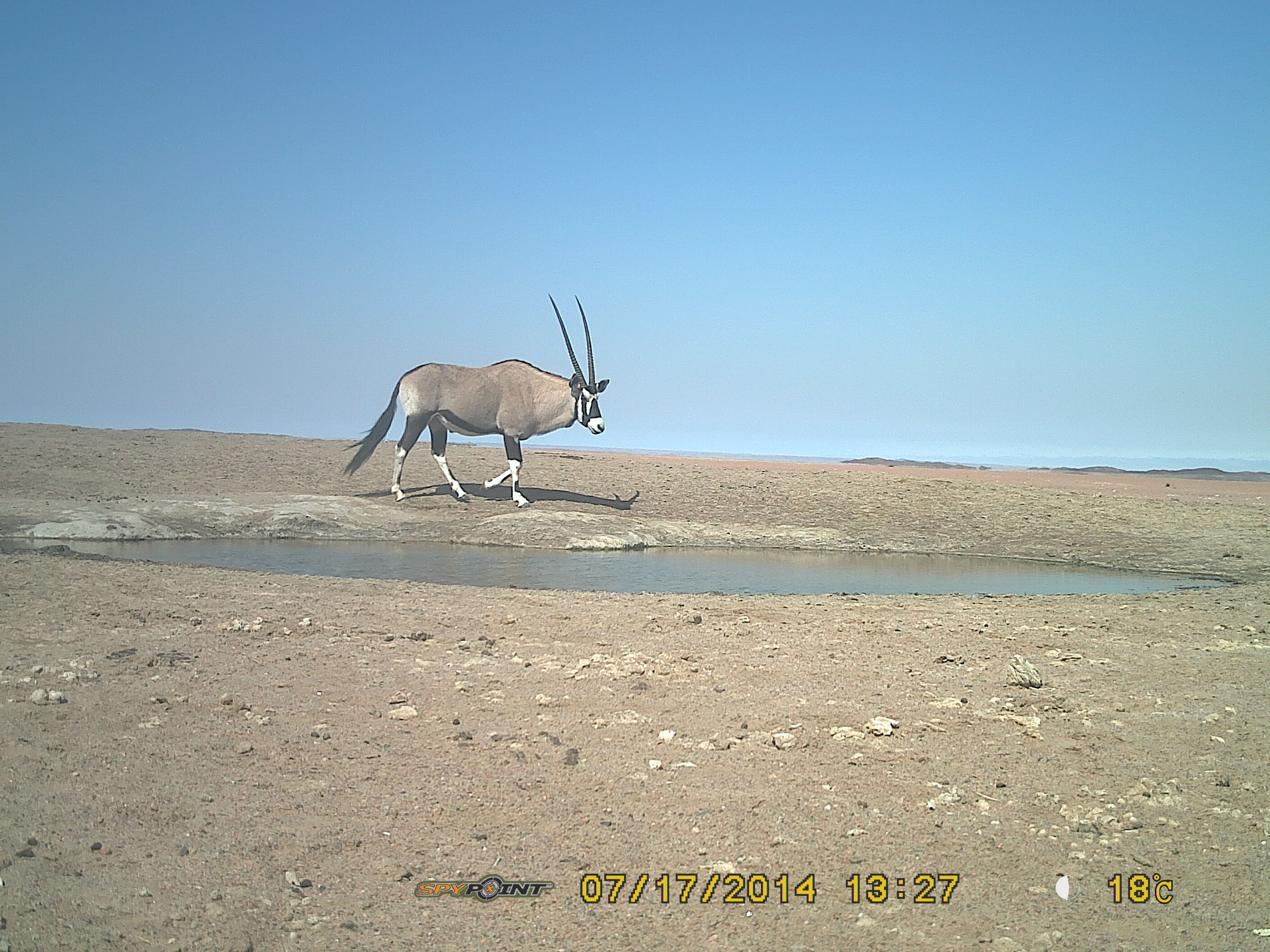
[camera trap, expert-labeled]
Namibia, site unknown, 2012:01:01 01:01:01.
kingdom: Animalia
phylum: Chordata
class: Mammalia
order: Artiodactyla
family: Bovidae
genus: Oryx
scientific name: Oryx gazella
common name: gemsbok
Oryx gazella (gemsbok).